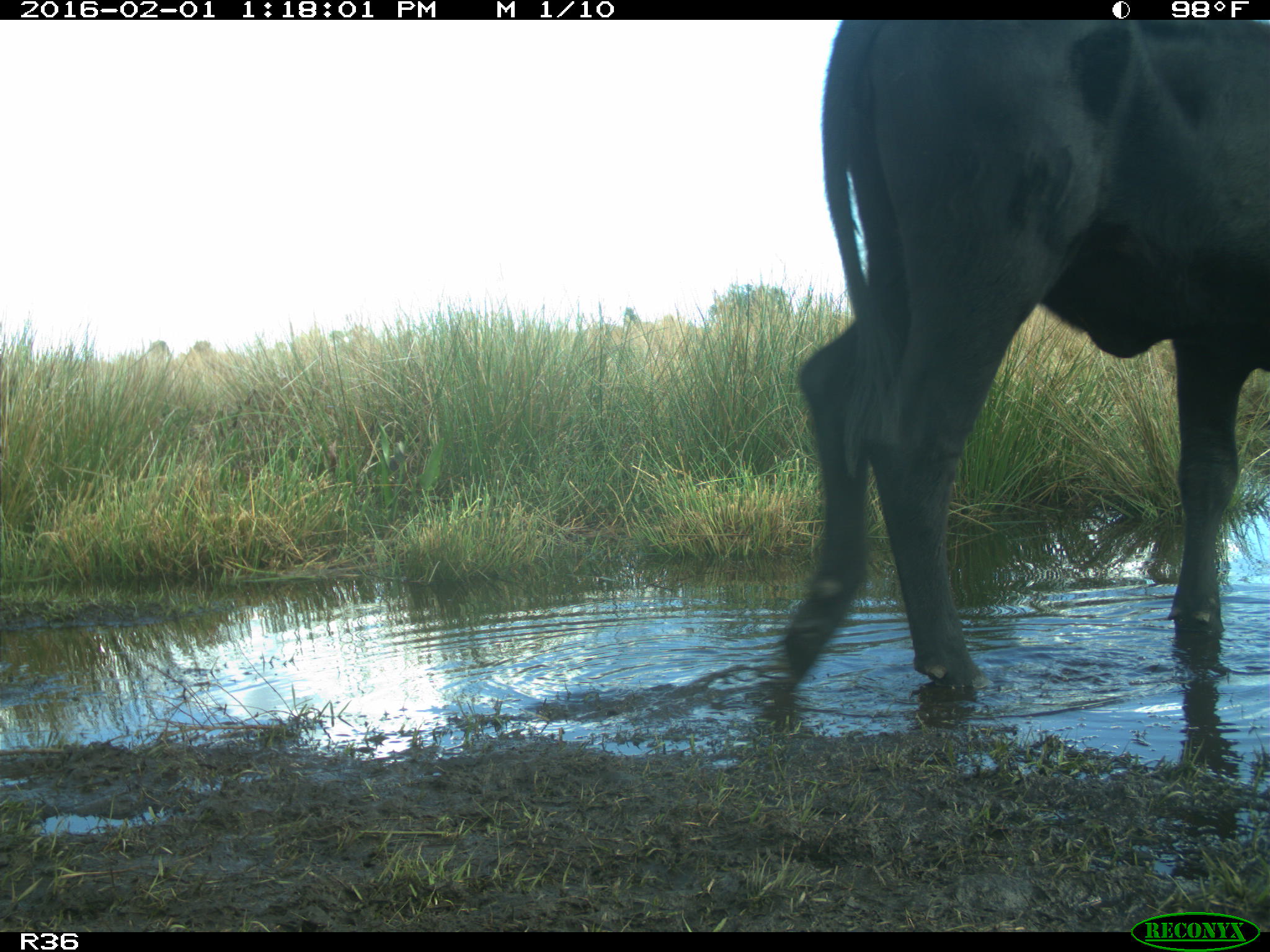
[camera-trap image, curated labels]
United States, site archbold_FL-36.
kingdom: Animalia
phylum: Chordata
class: Mammalia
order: Artiodactyla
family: Bovidae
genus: Bos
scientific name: Bos taurus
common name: domestic cow